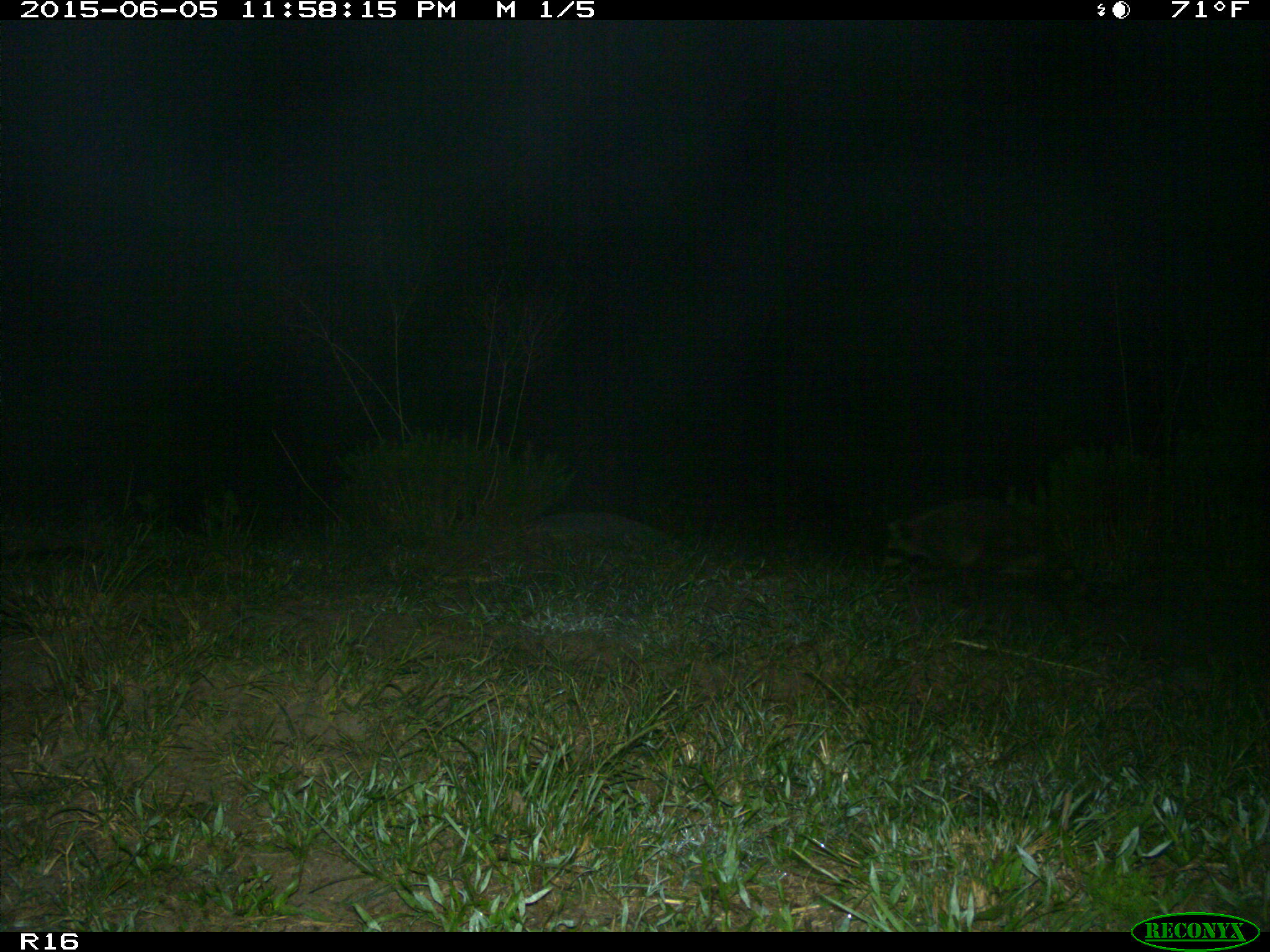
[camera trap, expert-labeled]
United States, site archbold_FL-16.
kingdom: Animalia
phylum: Chordata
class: Mammalia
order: Carnivora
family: Procyonidae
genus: Procyon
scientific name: Procyon lotor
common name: common raccoon